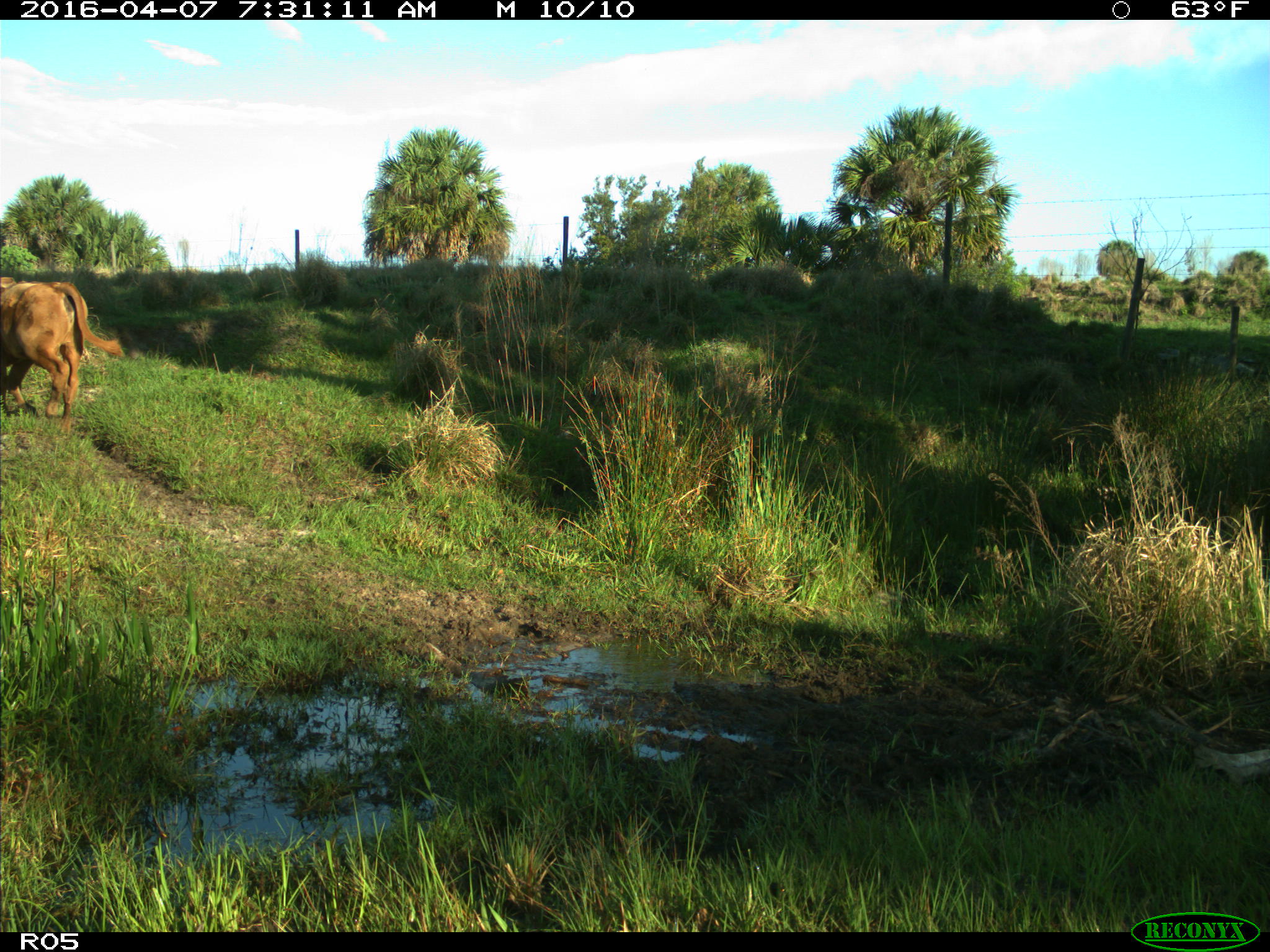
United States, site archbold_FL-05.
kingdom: Animalia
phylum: Chordata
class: Mammalia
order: Artiodactyla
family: Bovidae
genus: Bos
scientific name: Bos taurus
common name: domestic cow